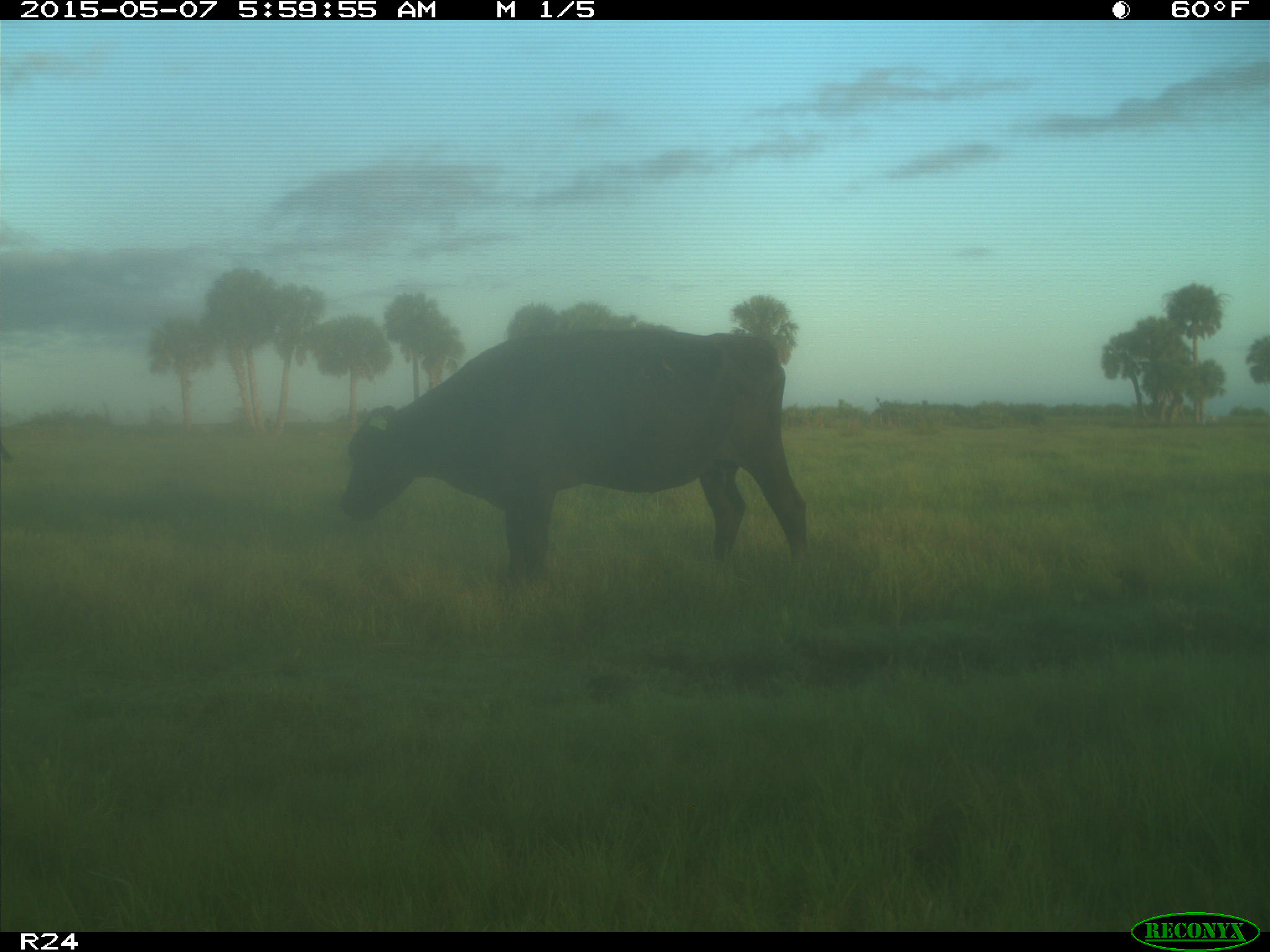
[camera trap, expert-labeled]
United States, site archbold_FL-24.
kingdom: Animalia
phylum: Chordata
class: Mammalia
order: Artiodactyla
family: Bovidae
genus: Bos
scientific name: Bos taurus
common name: domestic cow